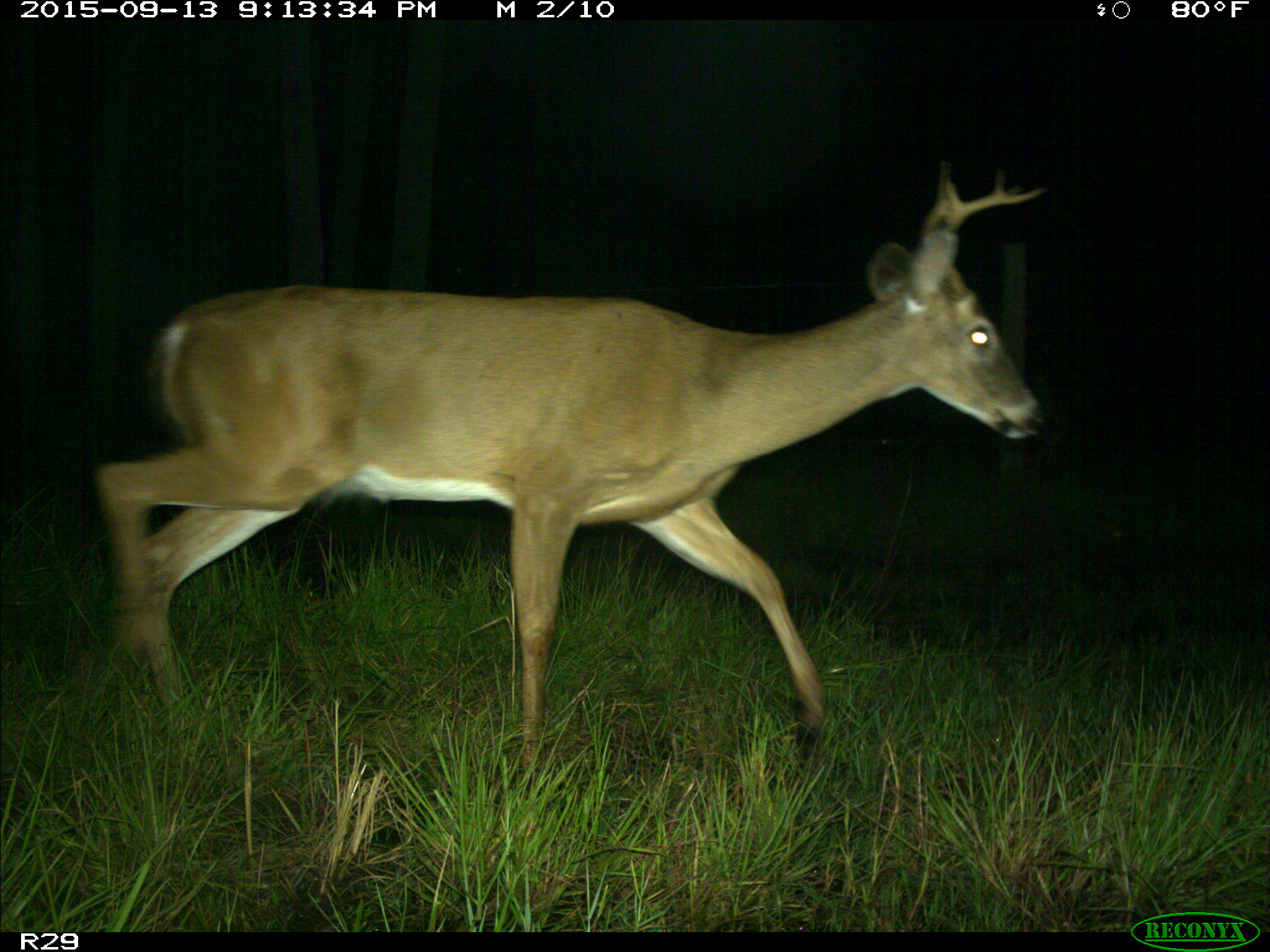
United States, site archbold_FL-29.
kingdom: Animalia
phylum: Chordata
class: Mammalia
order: Artiodactyla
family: Cervidae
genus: Odocoileus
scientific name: Odocoileus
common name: deer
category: unidentified deer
Unidentified deer (deer) (Odocoileus).